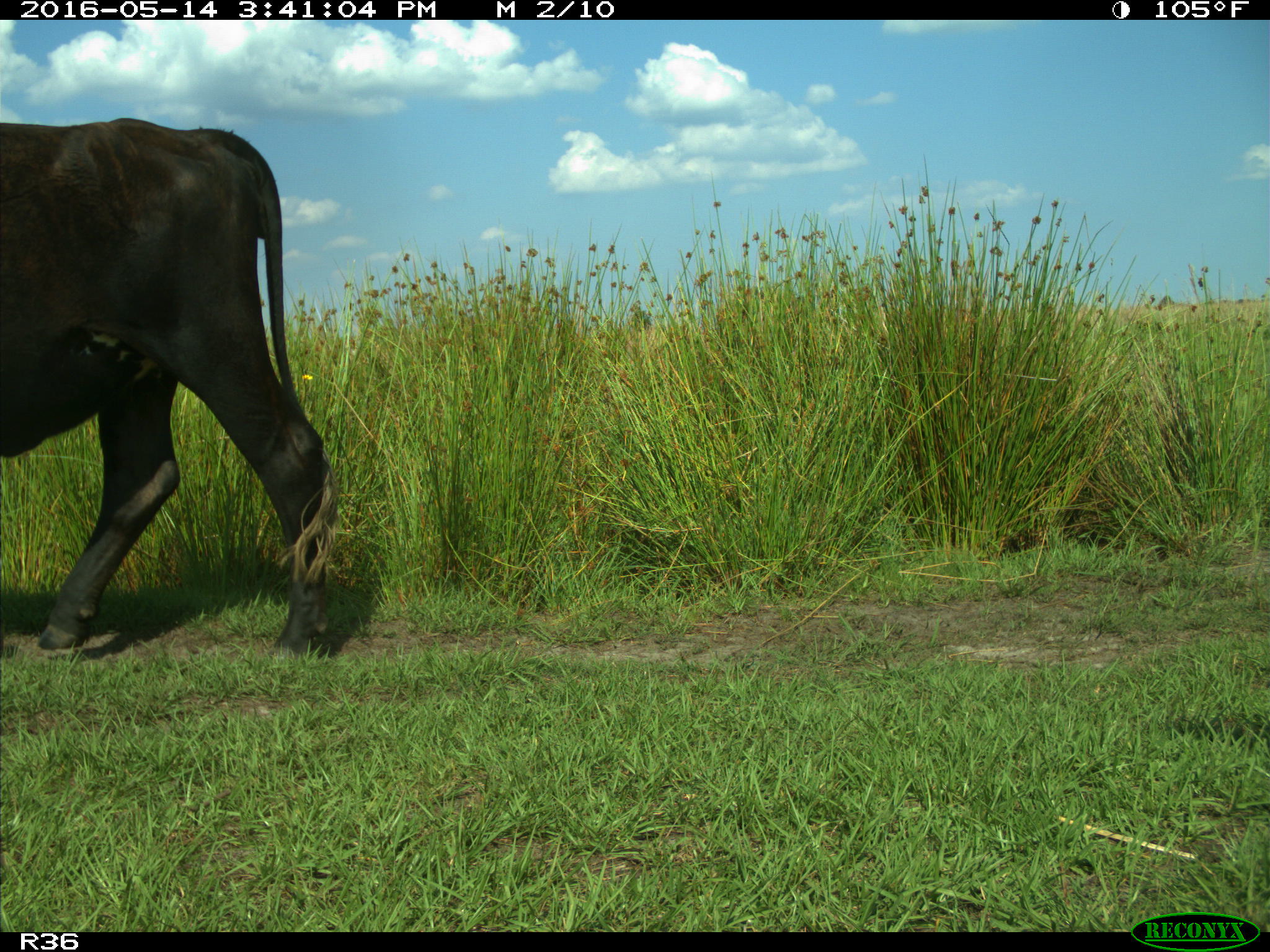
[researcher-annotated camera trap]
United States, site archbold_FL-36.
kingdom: Animalia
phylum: Chordata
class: Mammalia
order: Artiodactyla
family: Bovidae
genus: Bos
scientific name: Bos taurus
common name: domestic cow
Bos taurus (domestic cow).